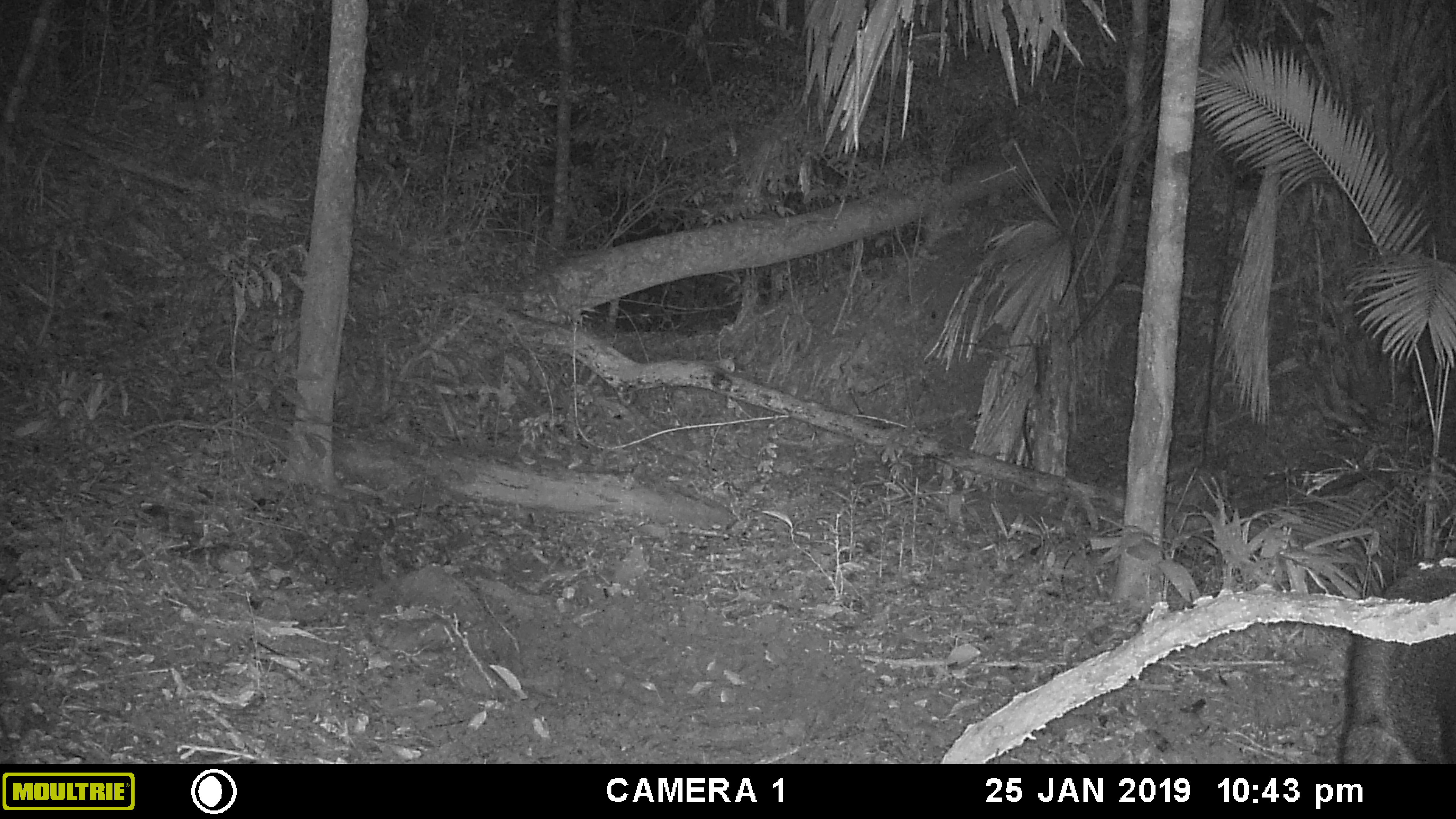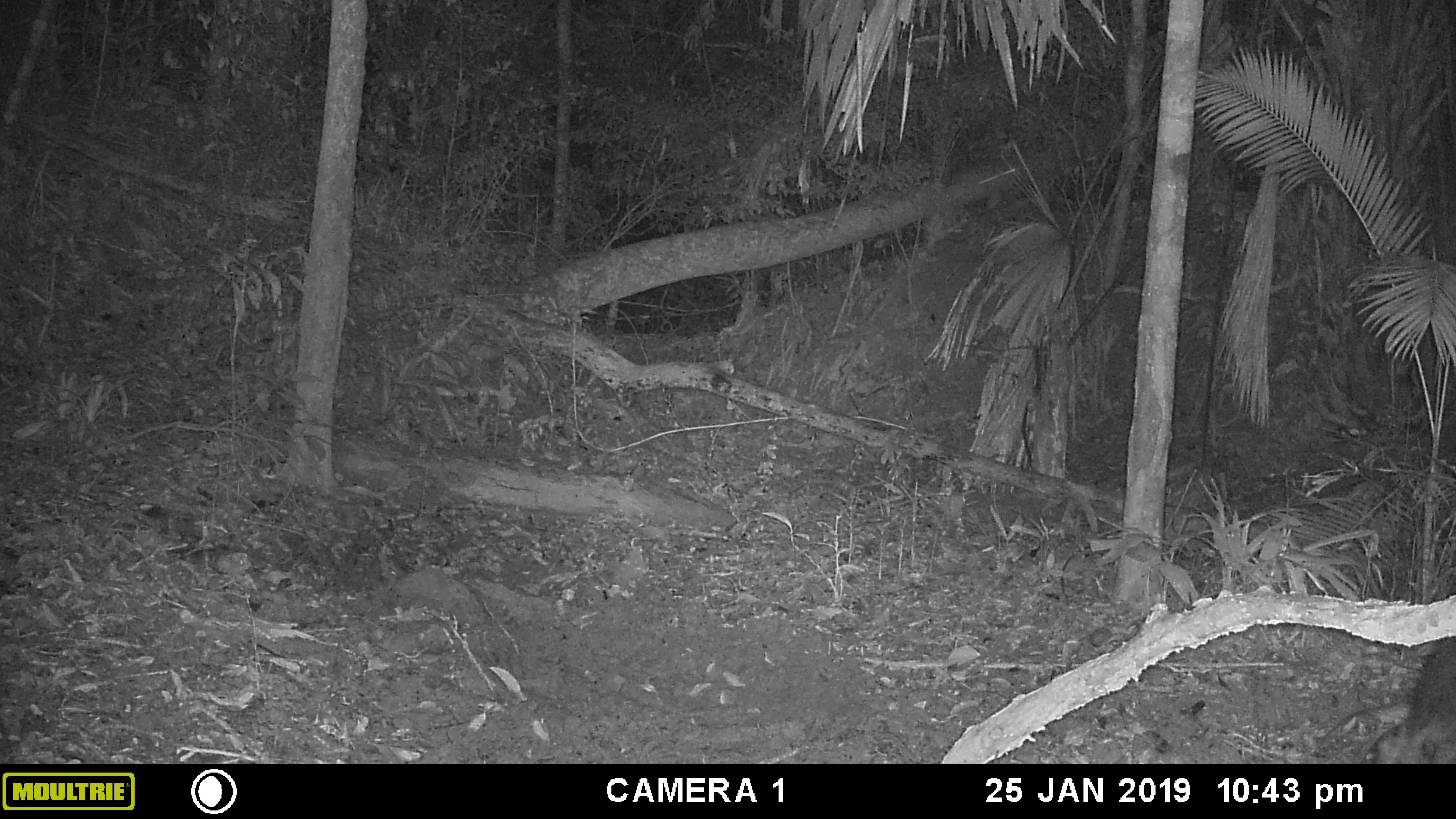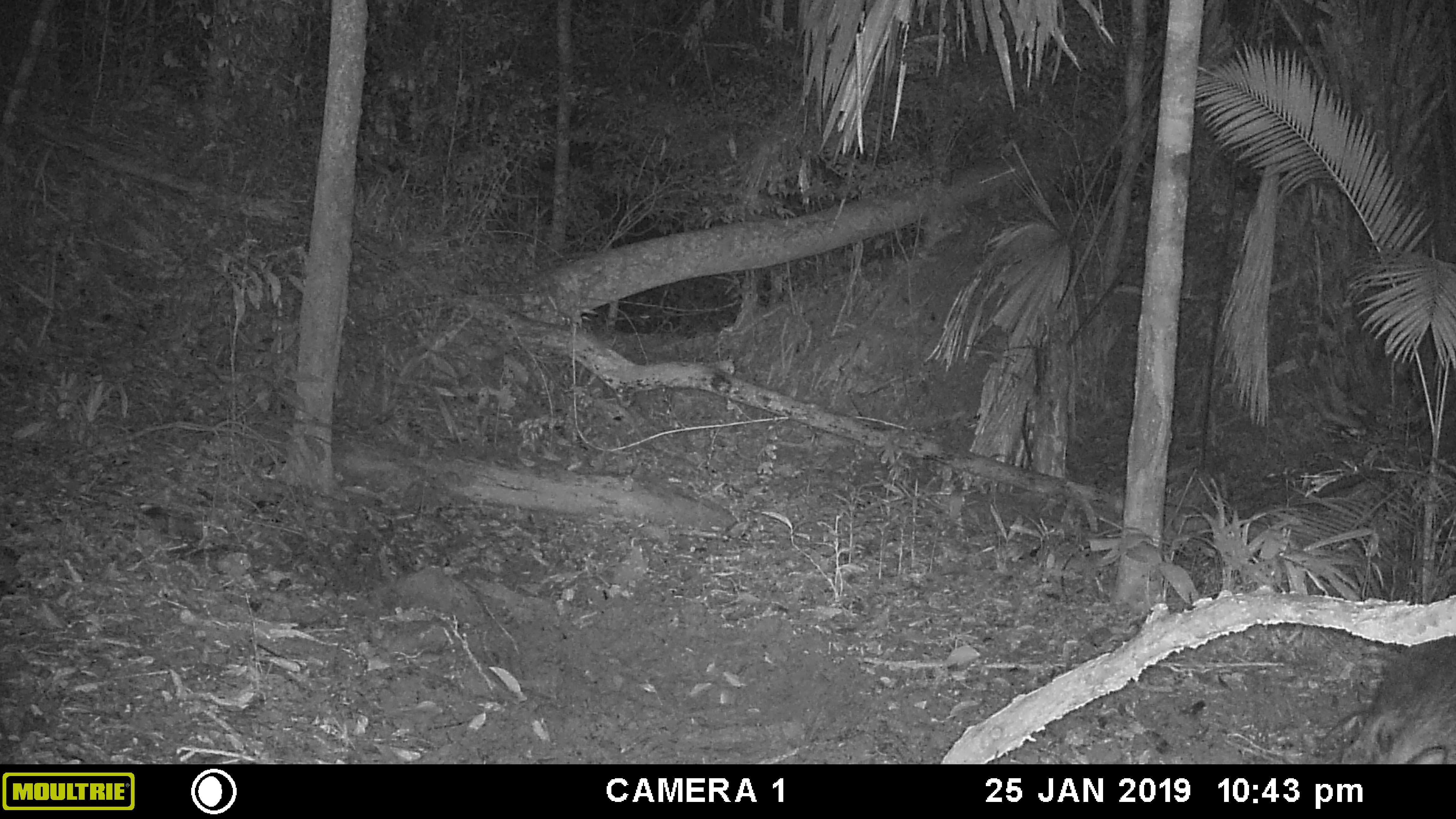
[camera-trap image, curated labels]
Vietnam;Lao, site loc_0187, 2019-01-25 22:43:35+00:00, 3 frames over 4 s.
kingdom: Animalia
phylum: Chordata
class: Mammalia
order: Artiodactyla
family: Suidae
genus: Sus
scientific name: Sus scrofa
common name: eurasian wild pig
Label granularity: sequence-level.